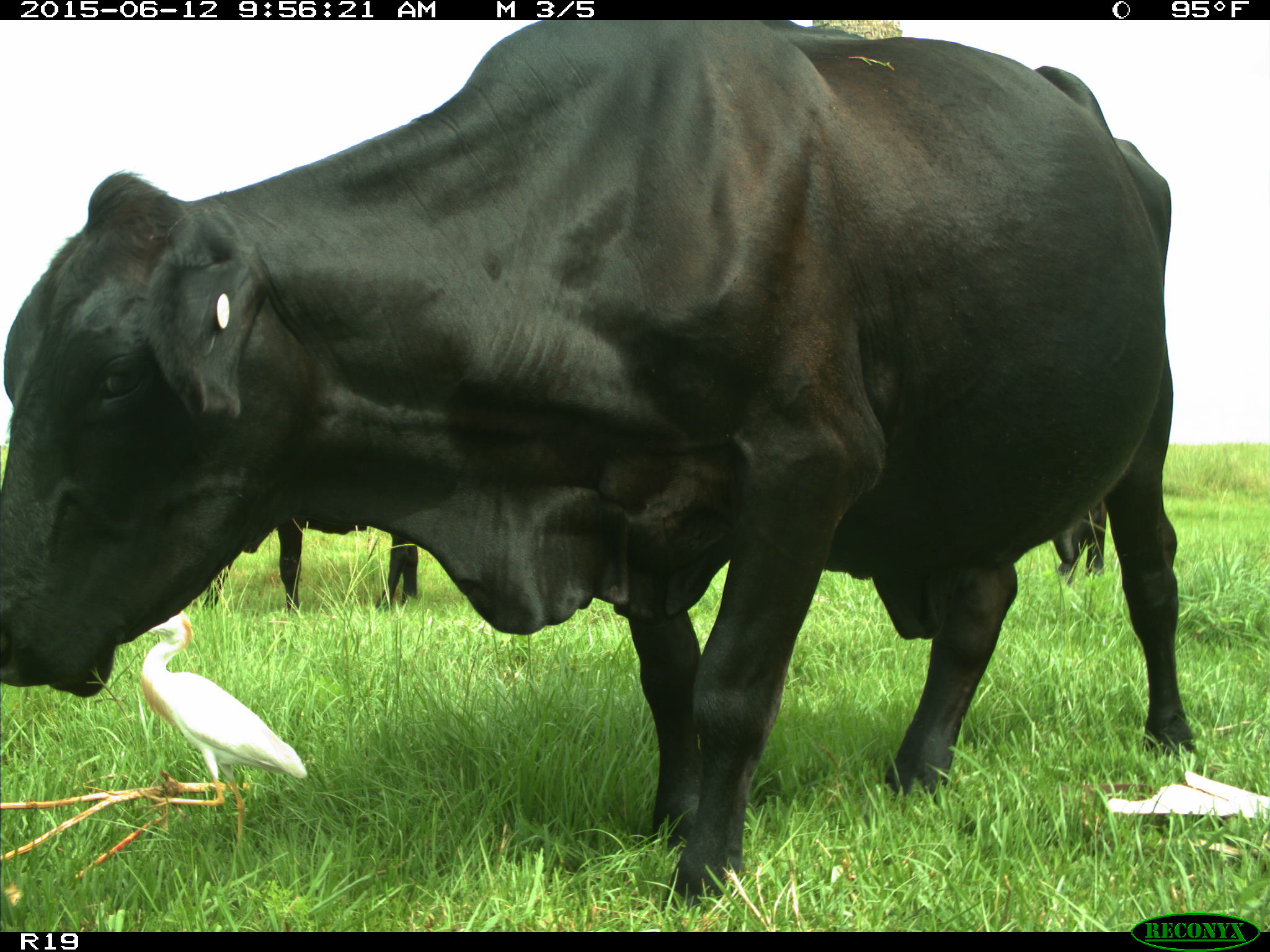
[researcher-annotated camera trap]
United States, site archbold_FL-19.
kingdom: Animalia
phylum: Chordata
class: Mammalia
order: Artiodactyla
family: Bovidae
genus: Bos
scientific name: Bos taurus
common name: domestic cow